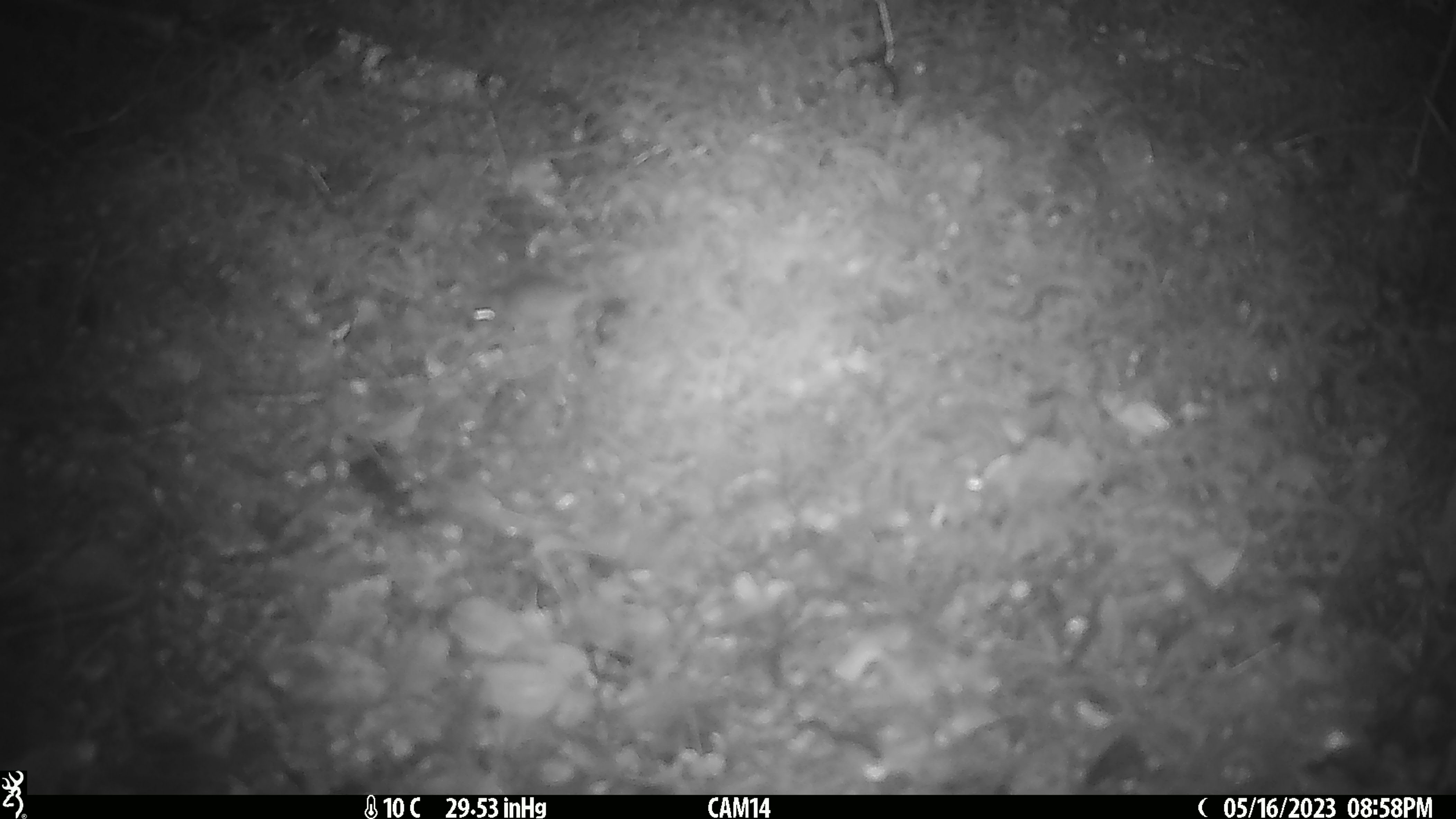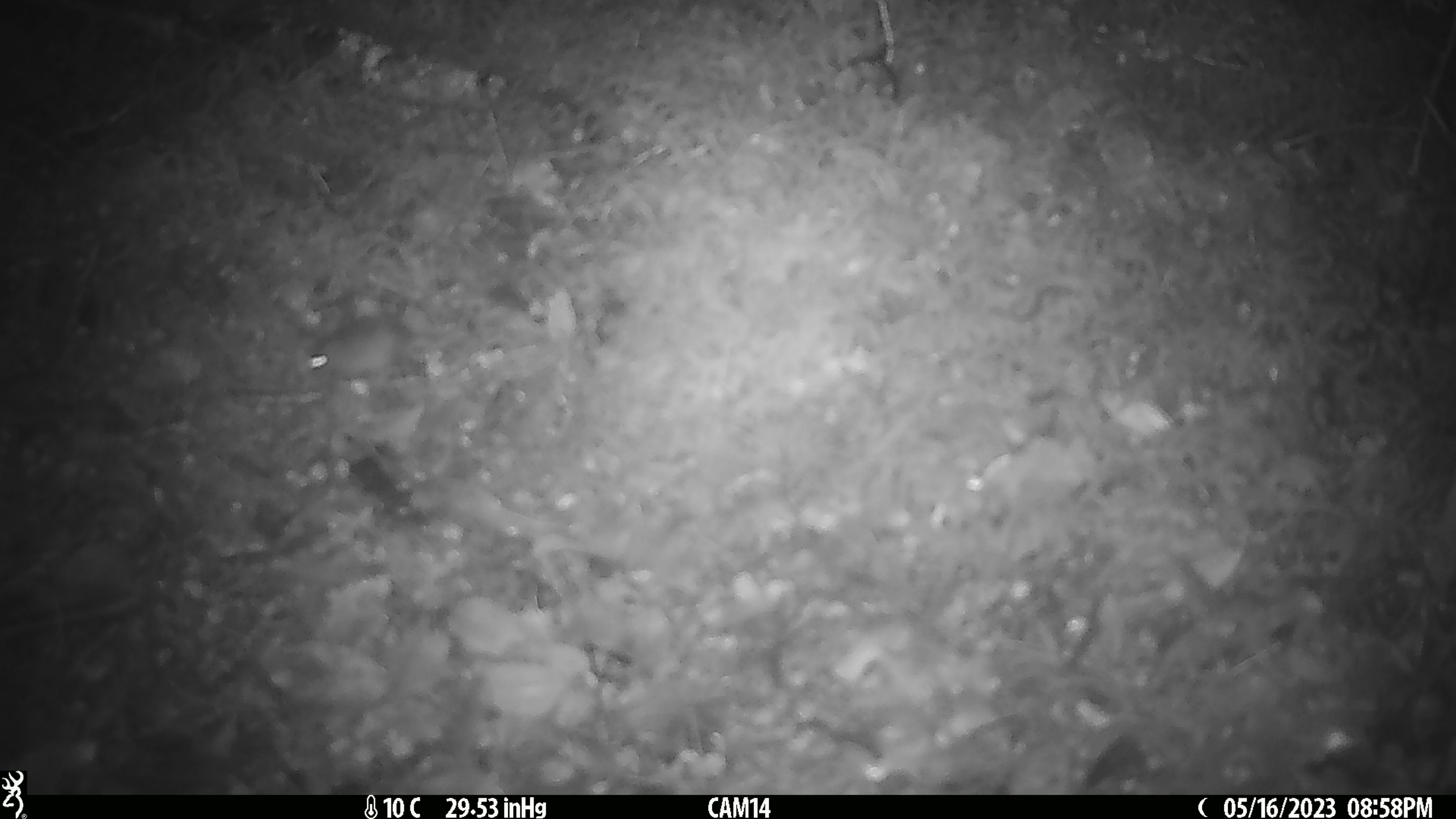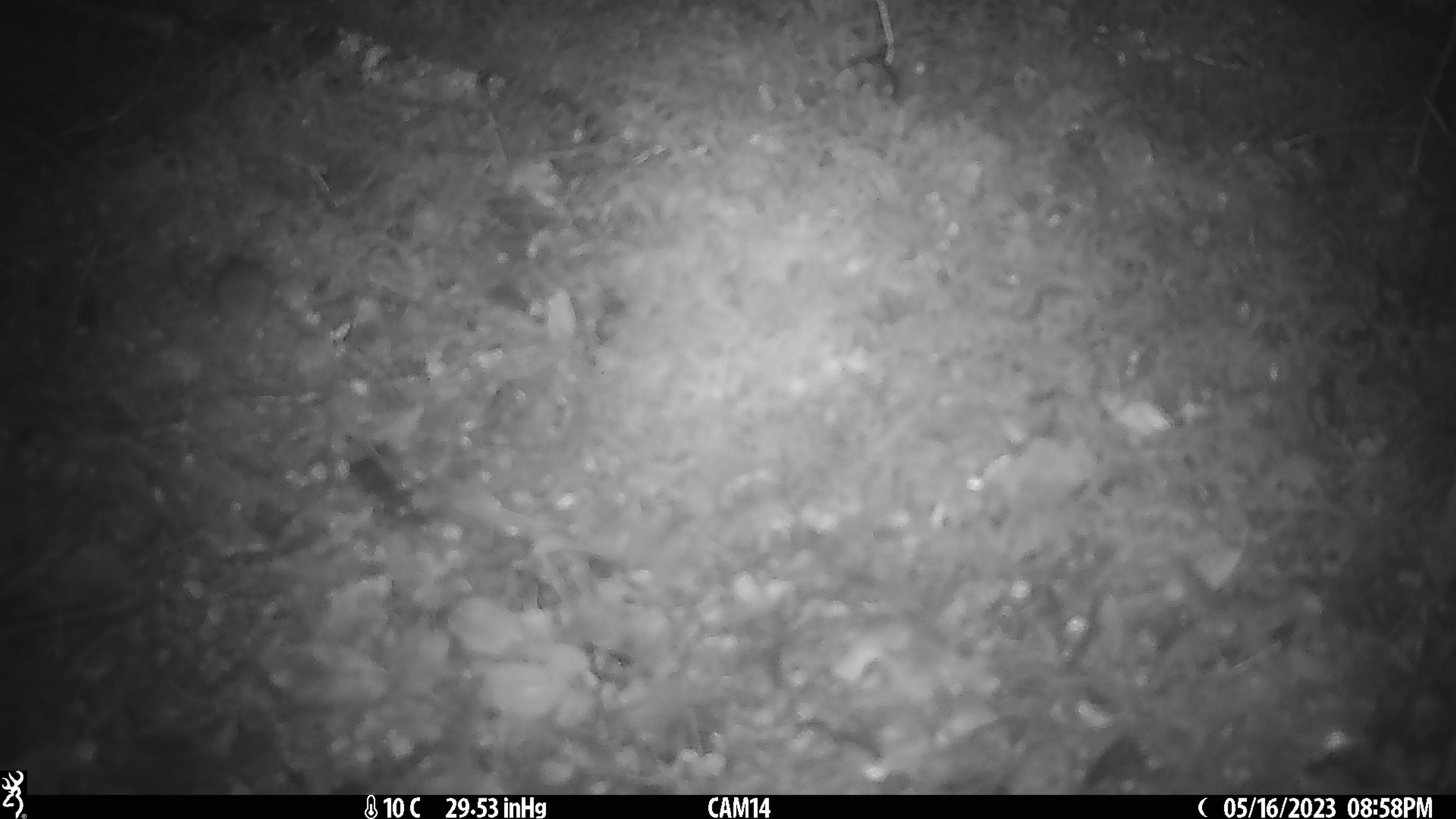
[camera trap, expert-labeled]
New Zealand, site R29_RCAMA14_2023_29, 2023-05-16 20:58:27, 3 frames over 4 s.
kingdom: Animalia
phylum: Chordata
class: Mammalia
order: Rodentia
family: Muridae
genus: Mus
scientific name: Mus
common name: mouse